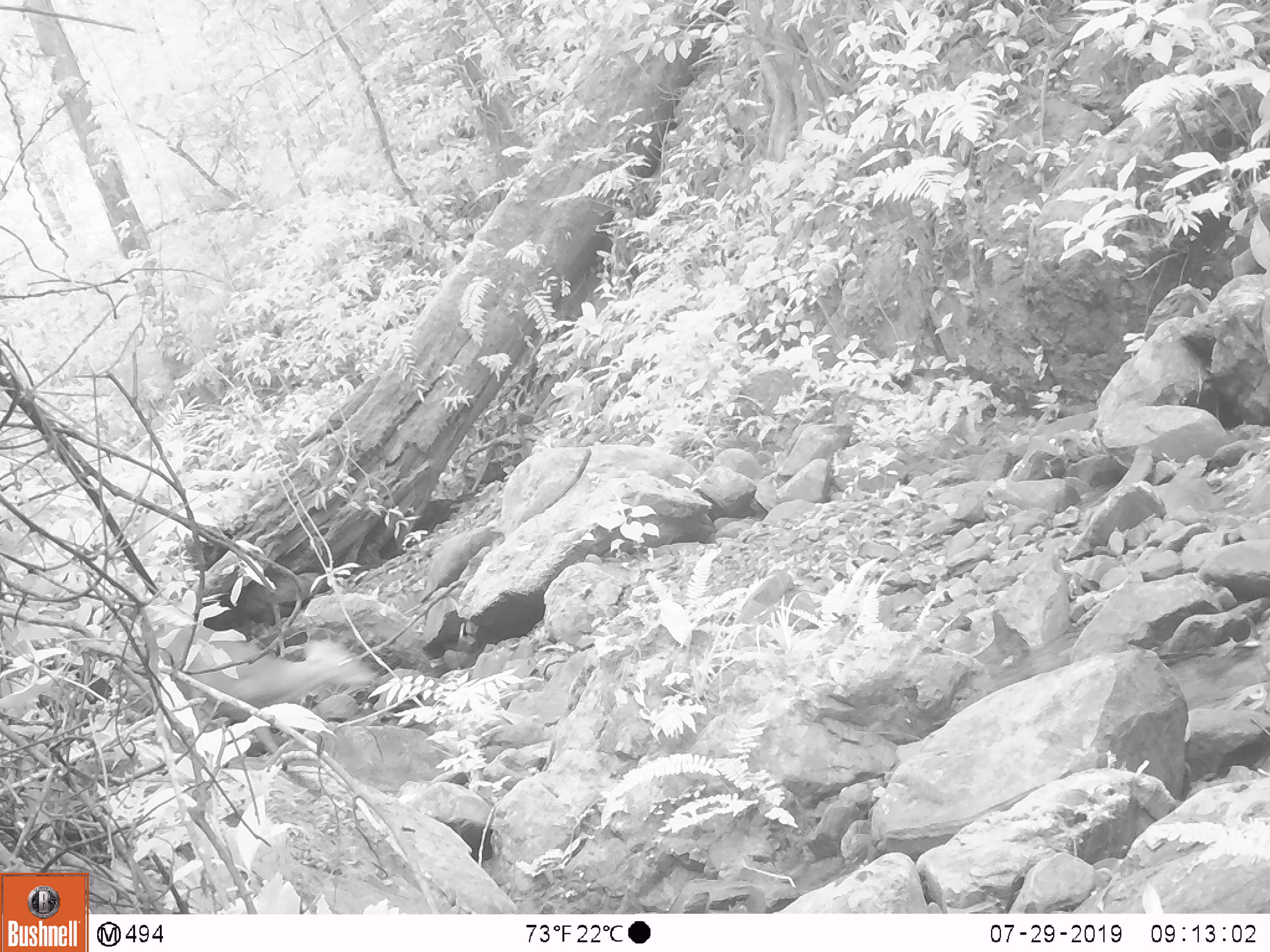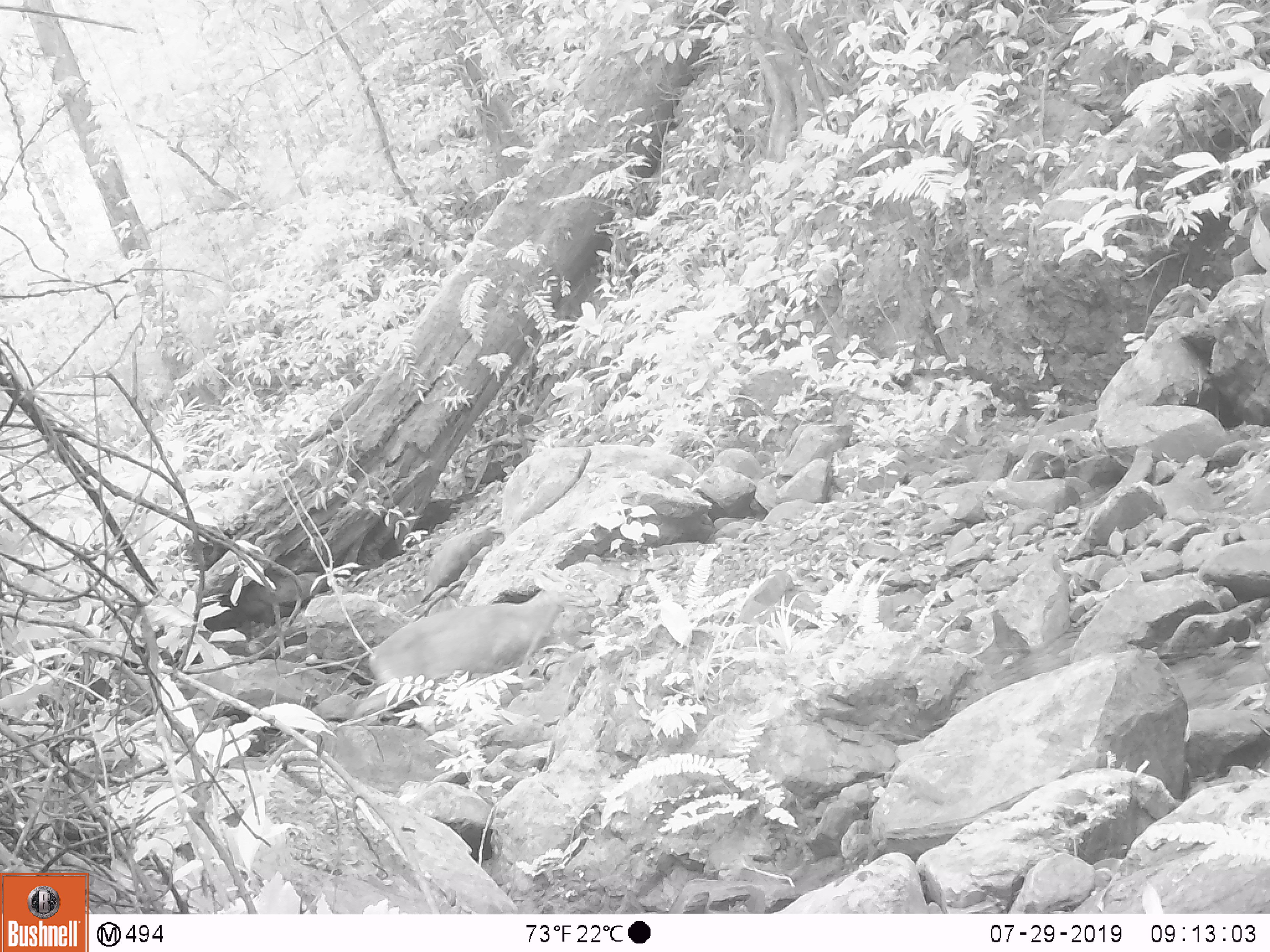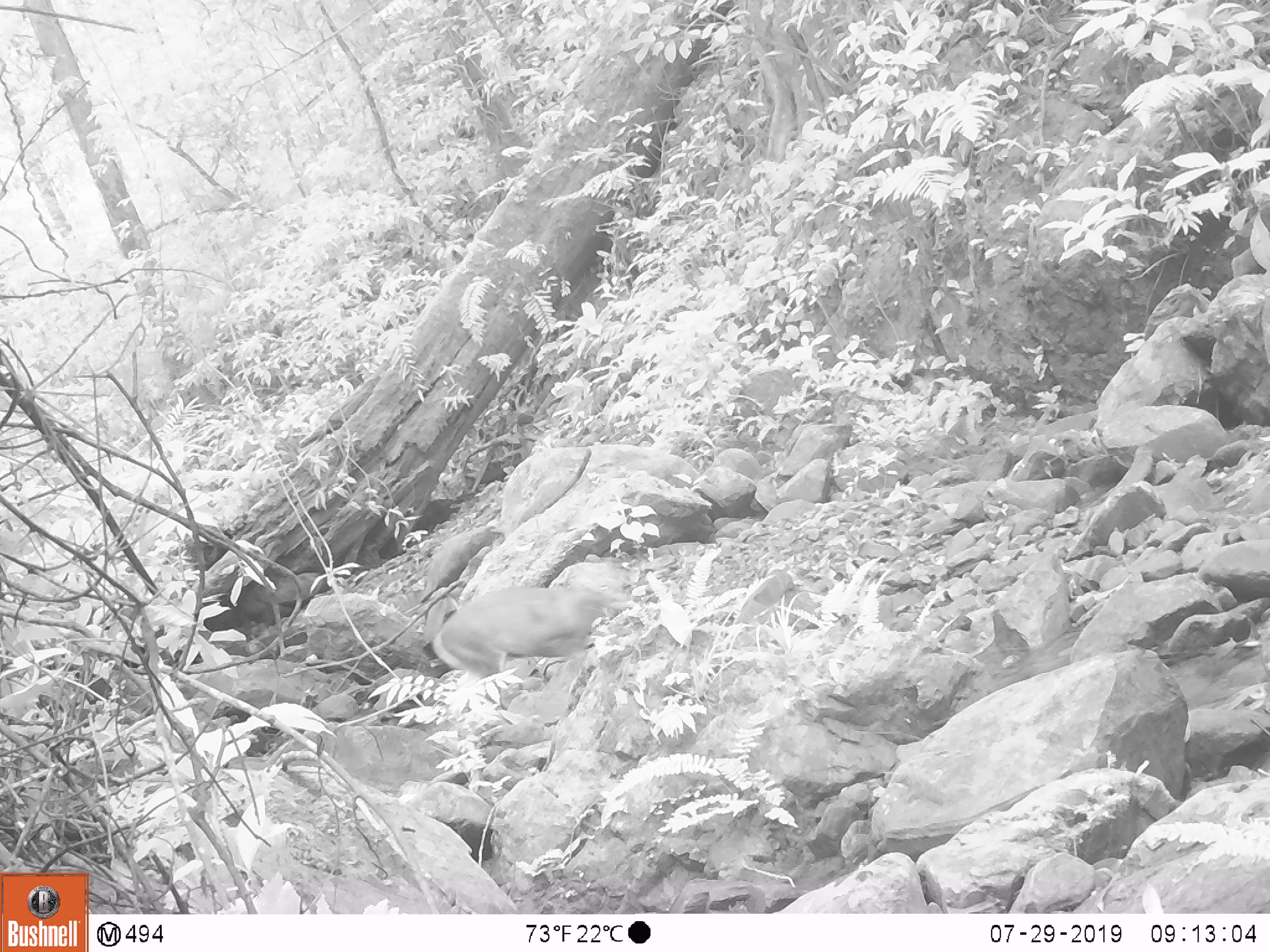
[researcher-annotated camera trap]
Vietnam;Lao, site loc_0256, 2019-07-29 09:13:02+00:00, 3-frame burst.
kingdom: Animalia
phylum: Chordata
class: Mammalia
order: Artiodactyla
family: Cervidae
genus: Muntiacus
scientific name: Muntiacus rooseveltorum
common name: roosevelt's muntjac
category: roosevelts muntjac group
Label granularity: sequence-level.